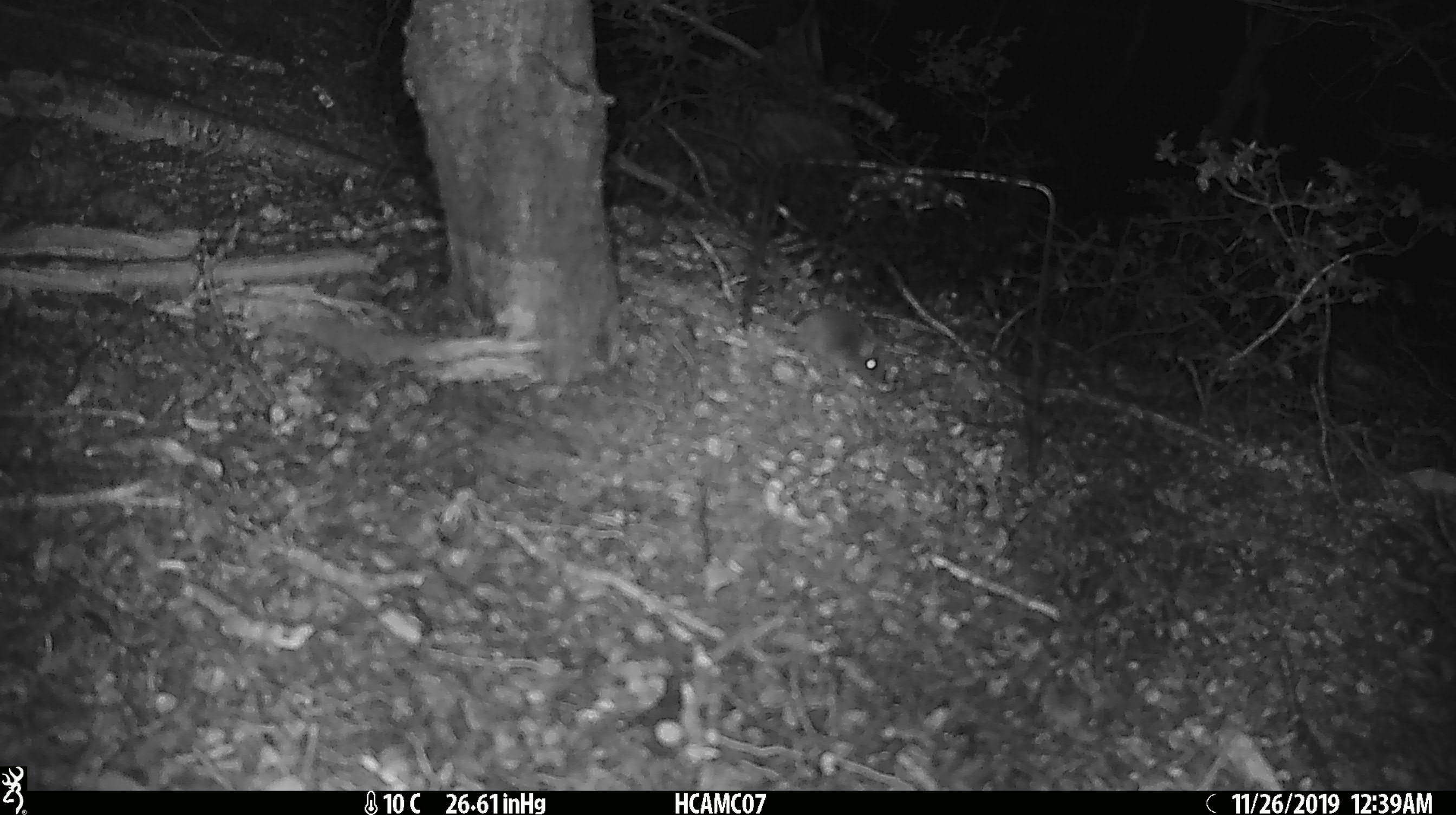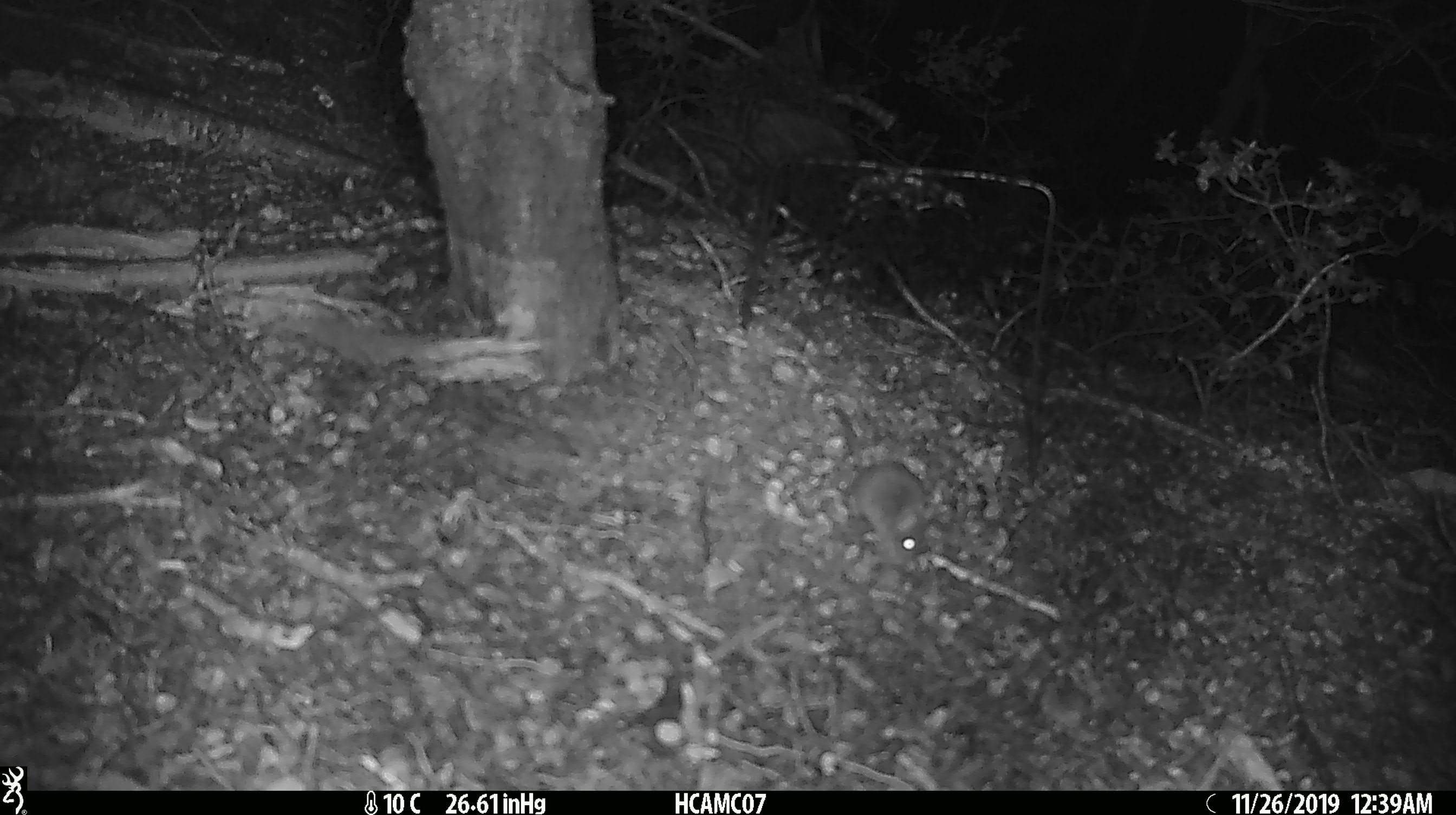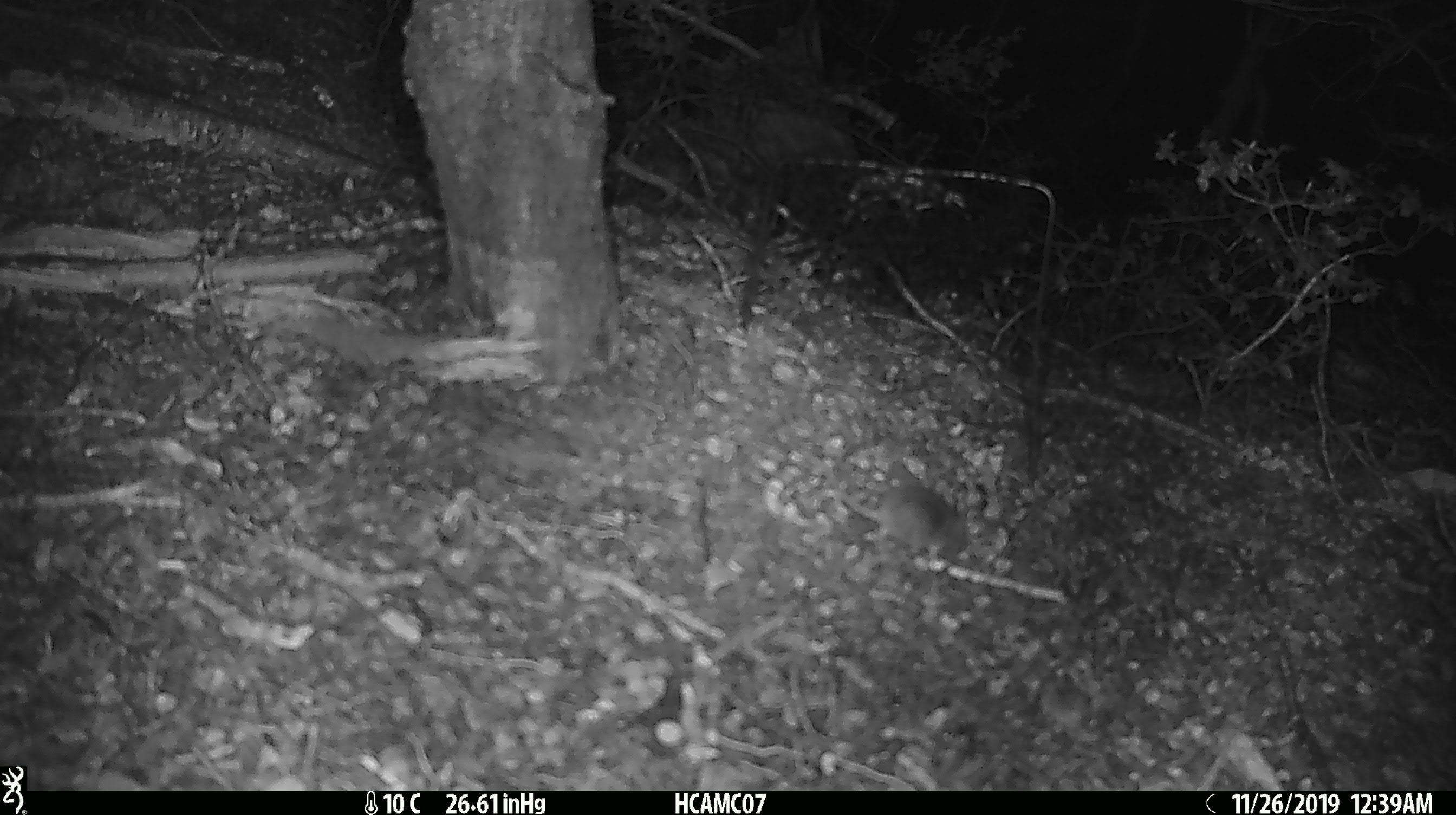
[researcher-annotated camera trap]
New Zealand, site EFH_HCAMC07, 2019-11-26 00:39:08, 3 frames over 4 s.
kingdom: Animalia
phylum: Chordata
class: Mammalia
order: Rodentia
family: Muridae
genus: Mus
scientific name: Mus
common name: mouse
Mouse (Mus).